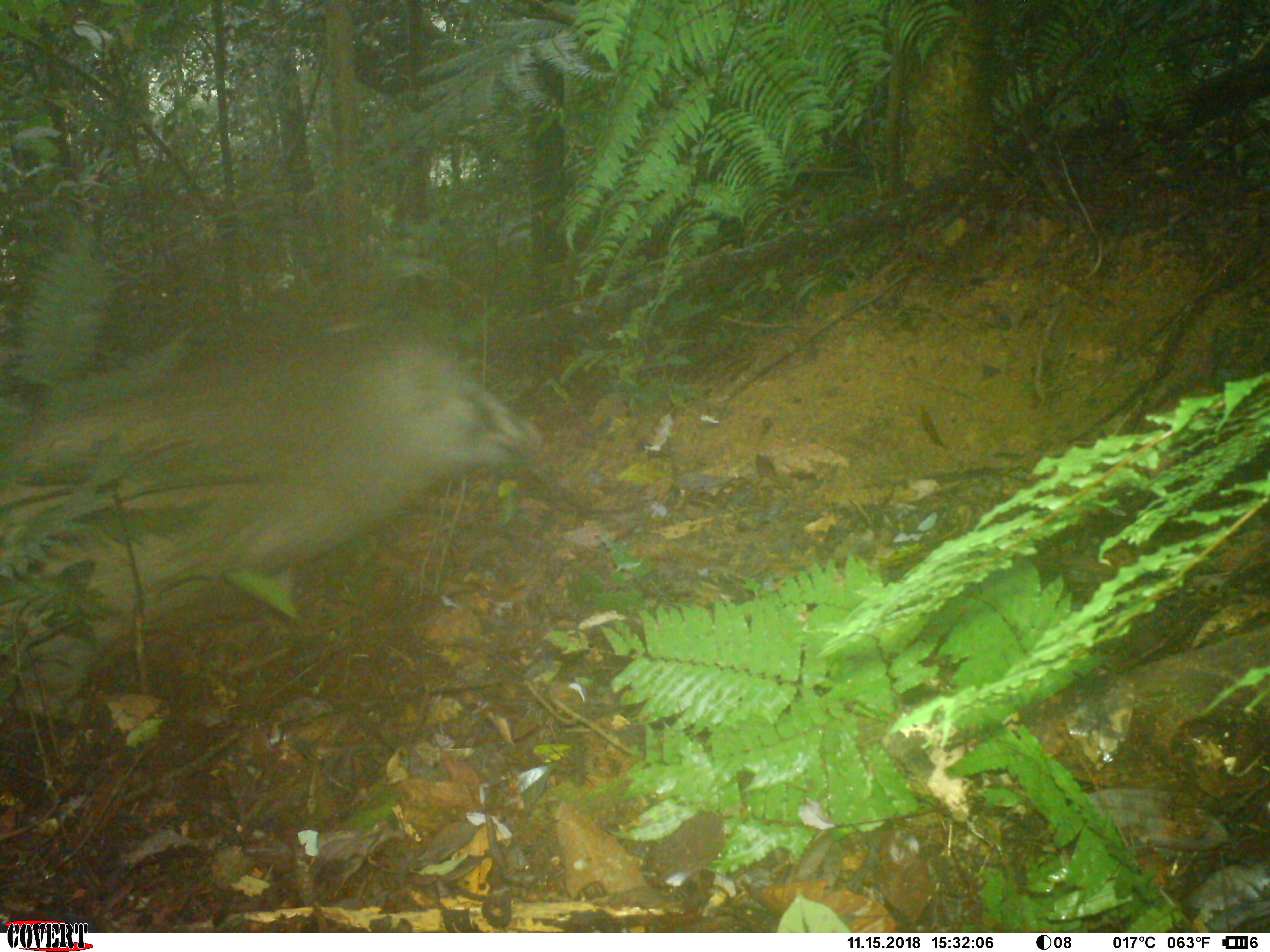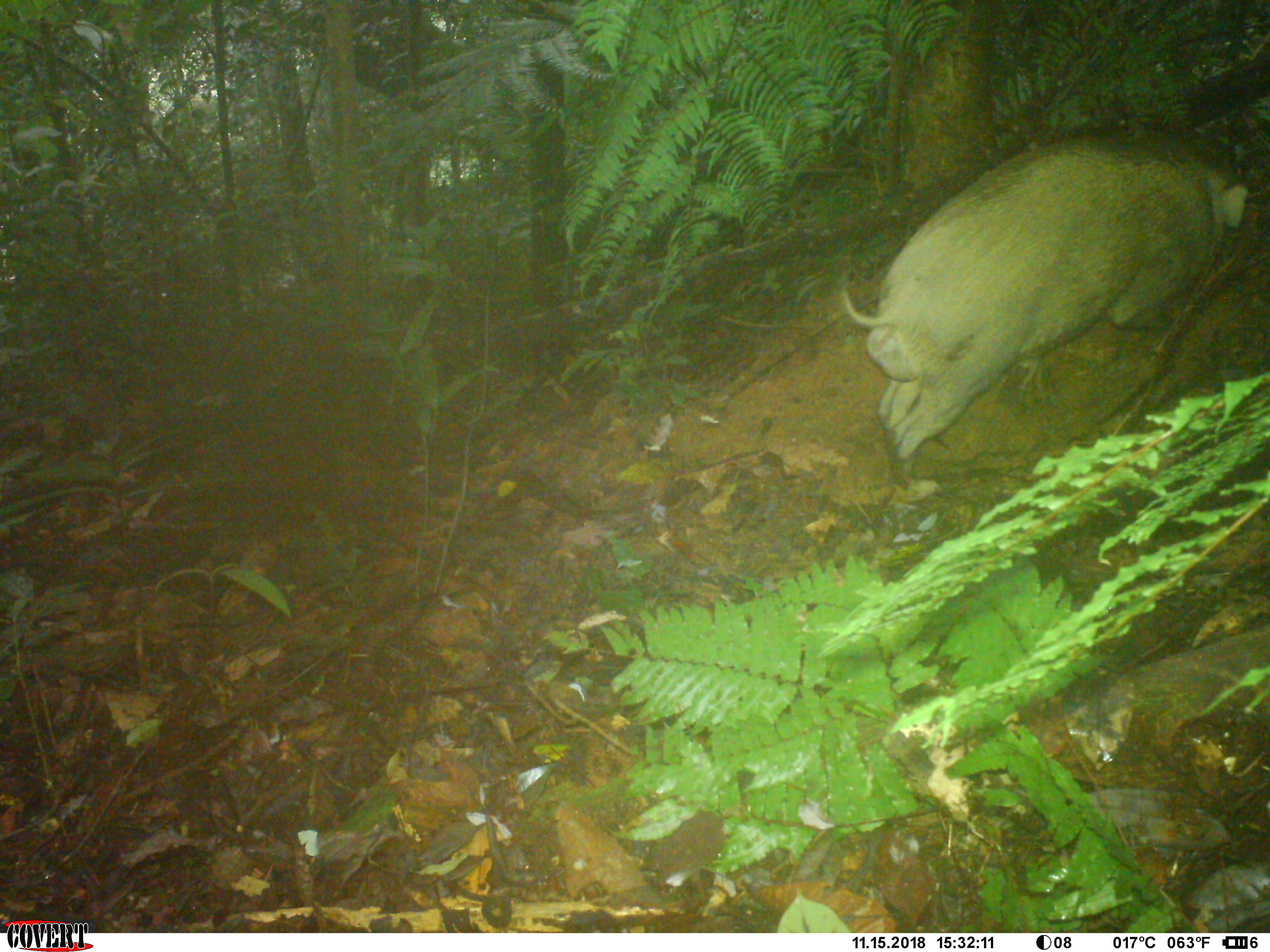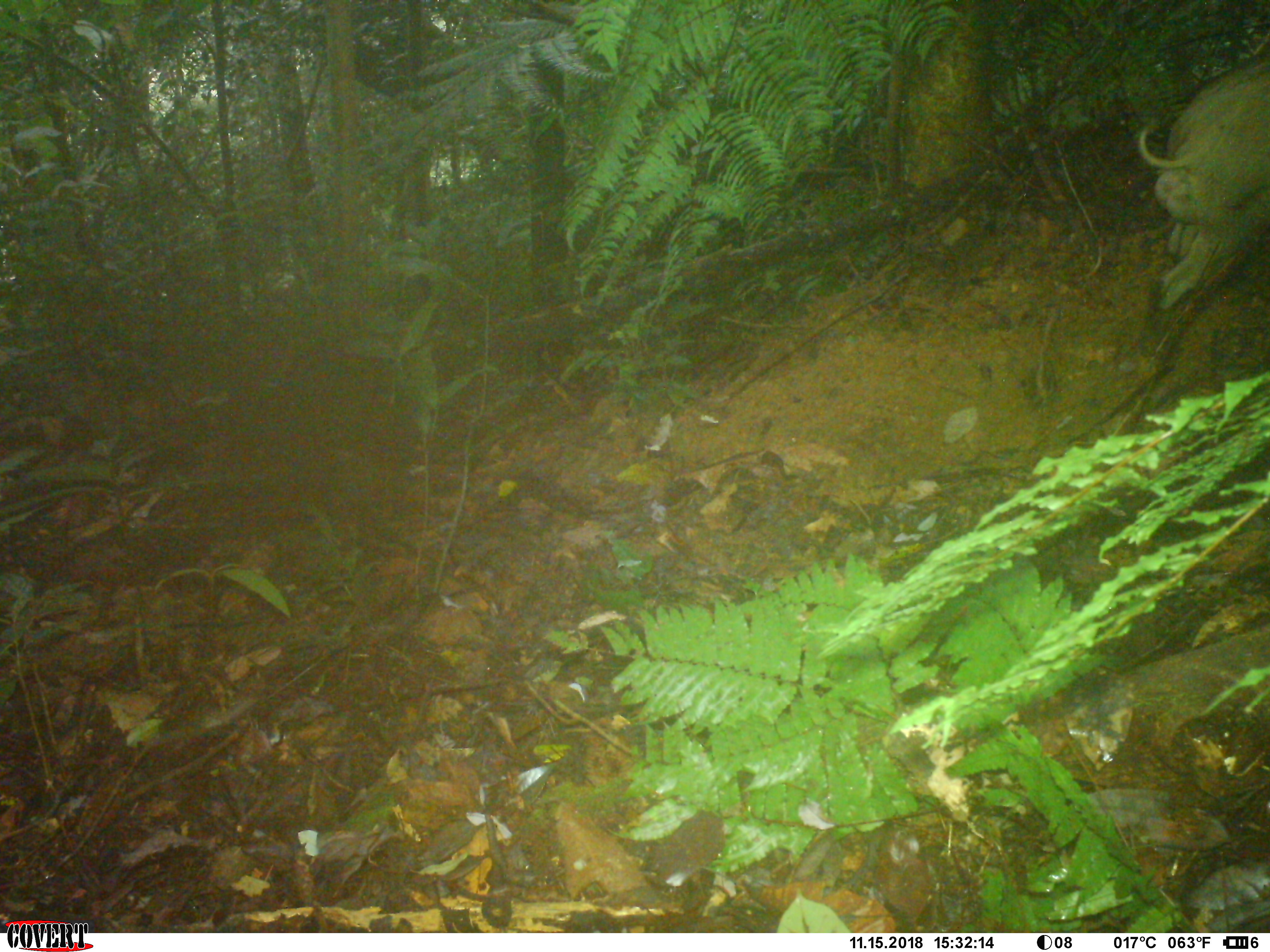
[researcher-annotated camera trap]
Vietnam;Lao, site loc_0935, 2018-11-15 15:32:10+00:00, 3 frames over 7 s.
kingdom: Animalia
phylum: Chordata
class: Mammalia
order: Artiodactyla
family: Suidae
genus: Sus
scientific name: Sus scrofa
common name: eurasian wild pig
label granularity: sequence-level